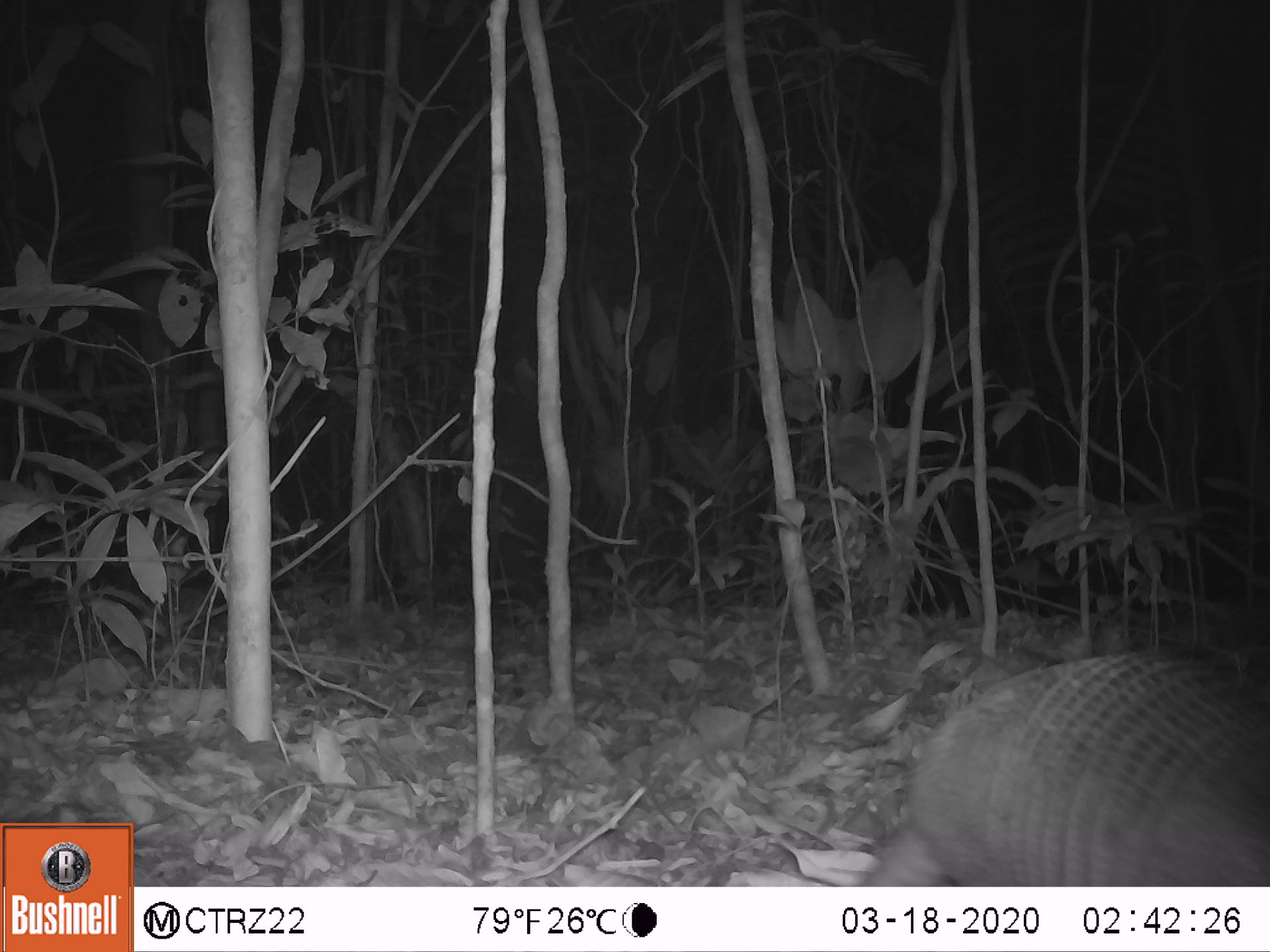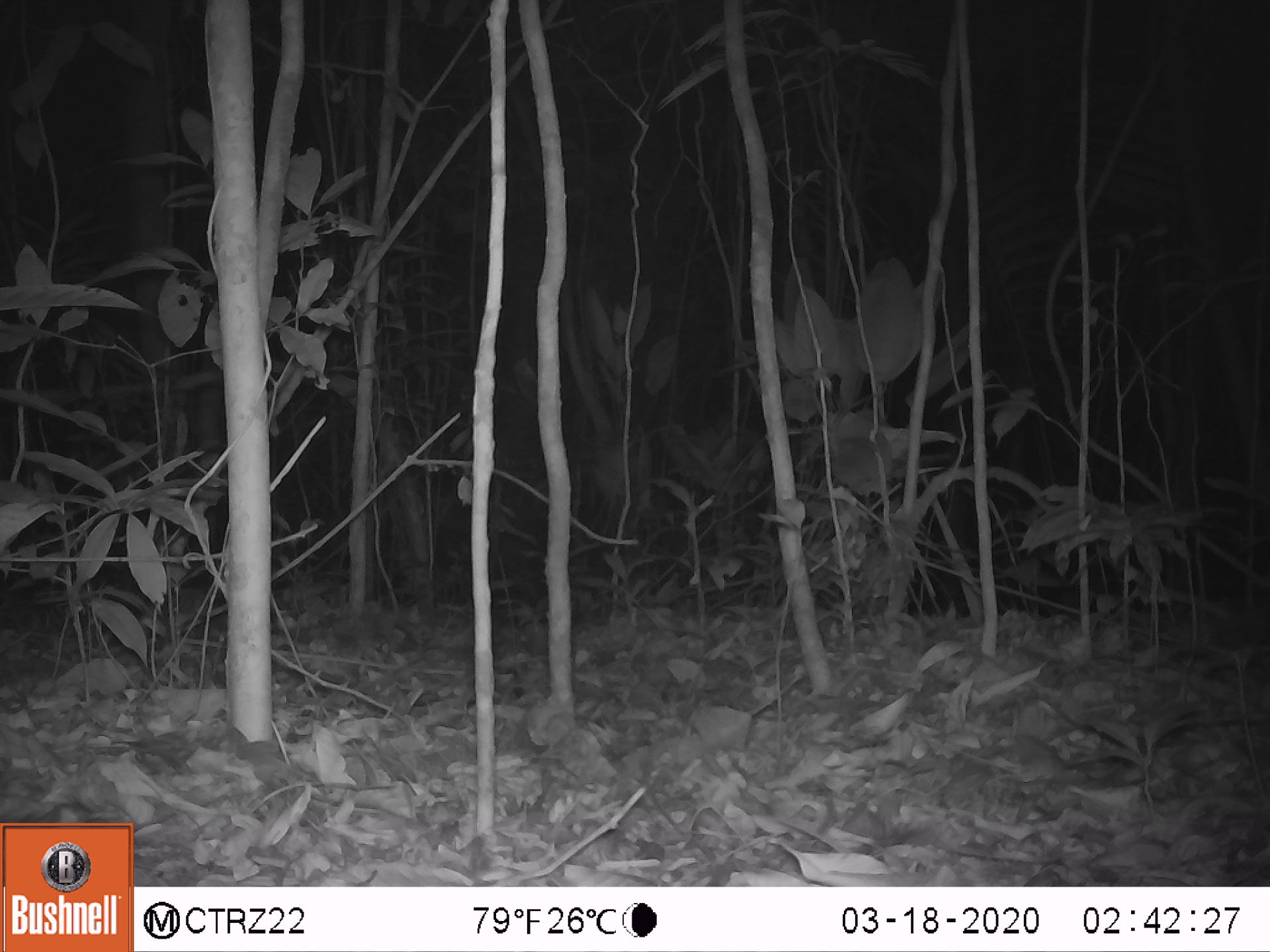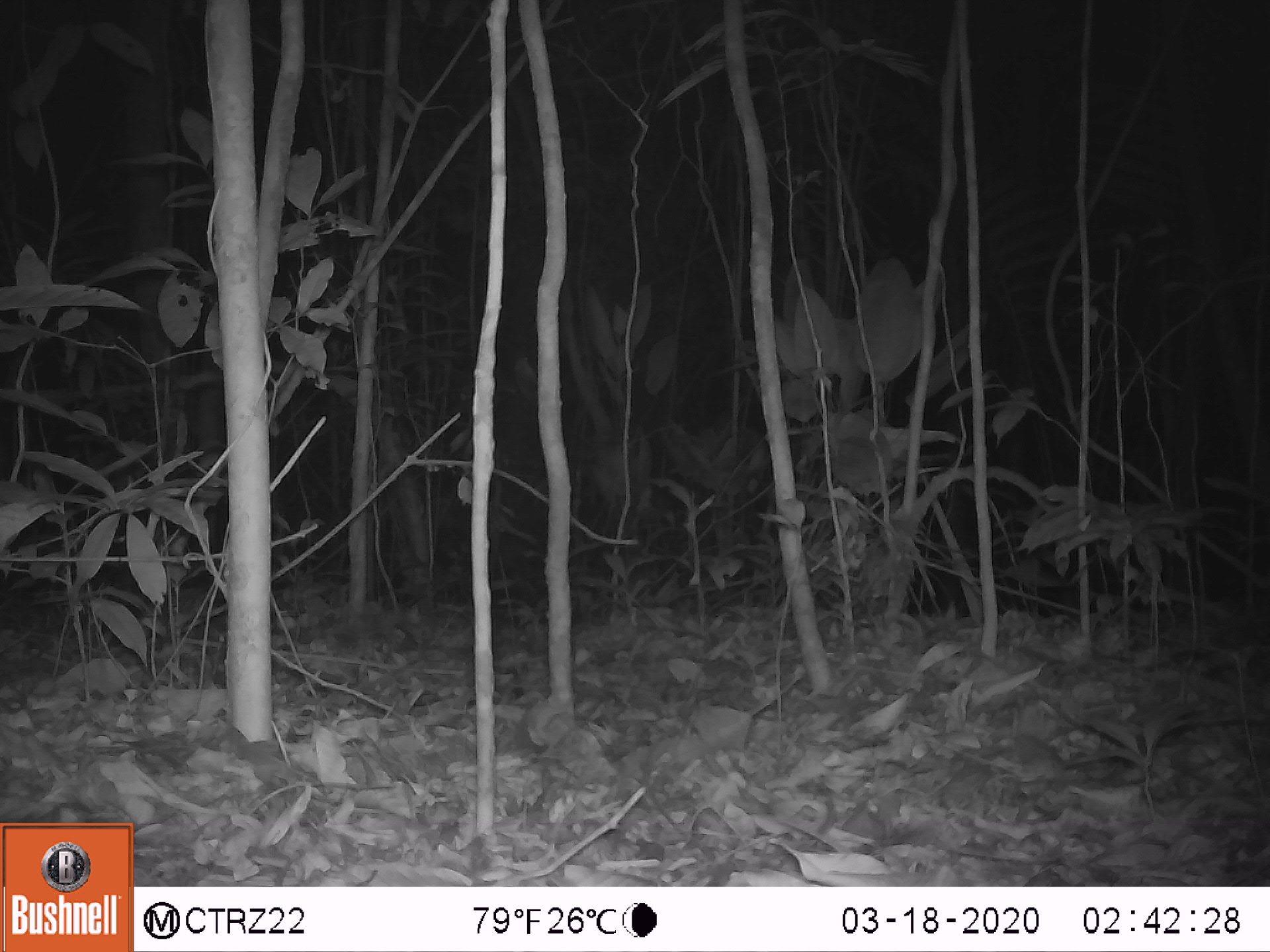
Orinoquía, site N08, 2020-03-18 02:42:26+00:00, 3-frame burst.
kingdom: Animalia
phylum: Chordata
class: Mammalia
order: Cingulata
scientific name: Cingulata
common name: armadillo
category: unknown armadillo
Unknown armadillo (armadillo) (Cingulata).